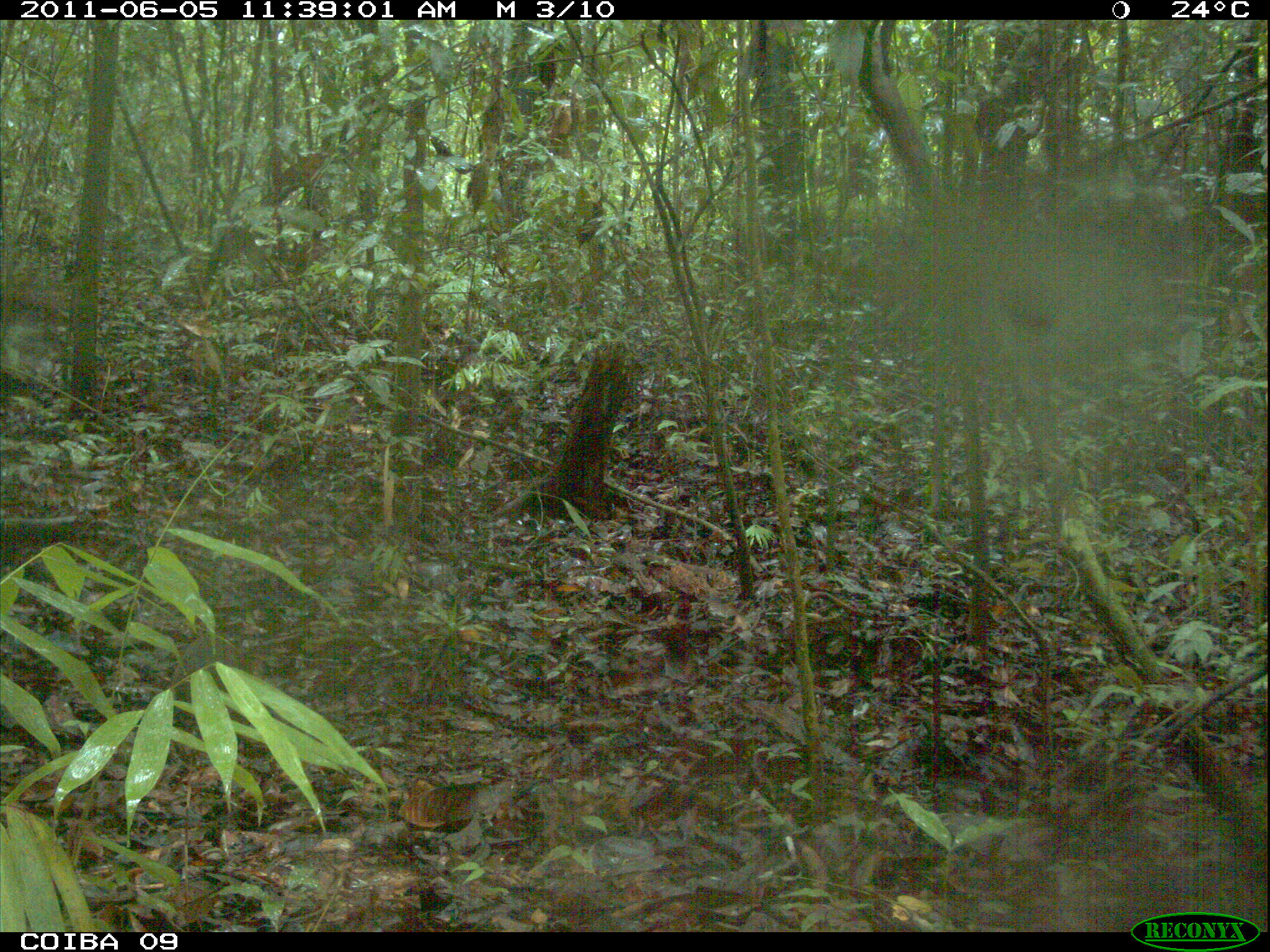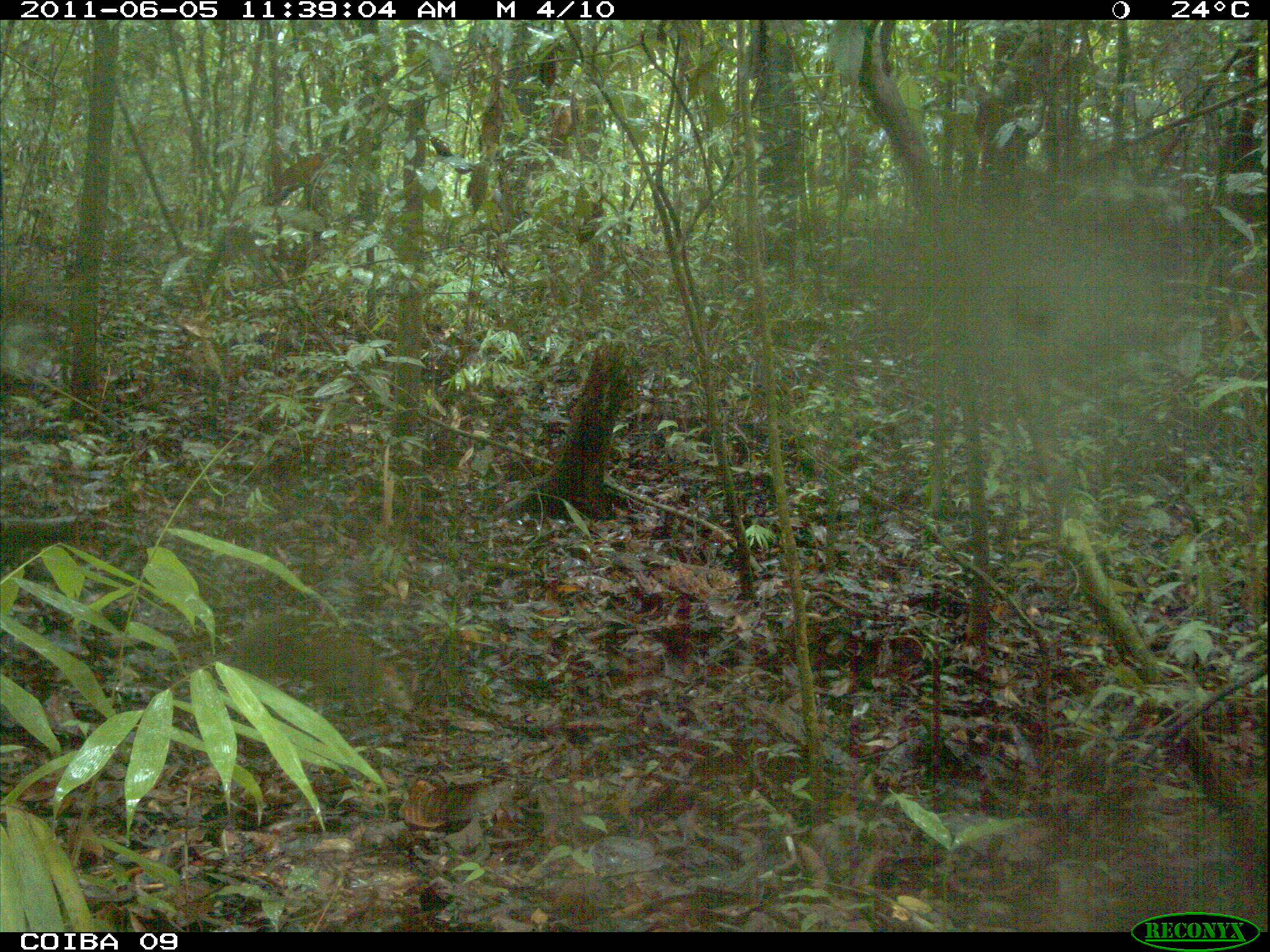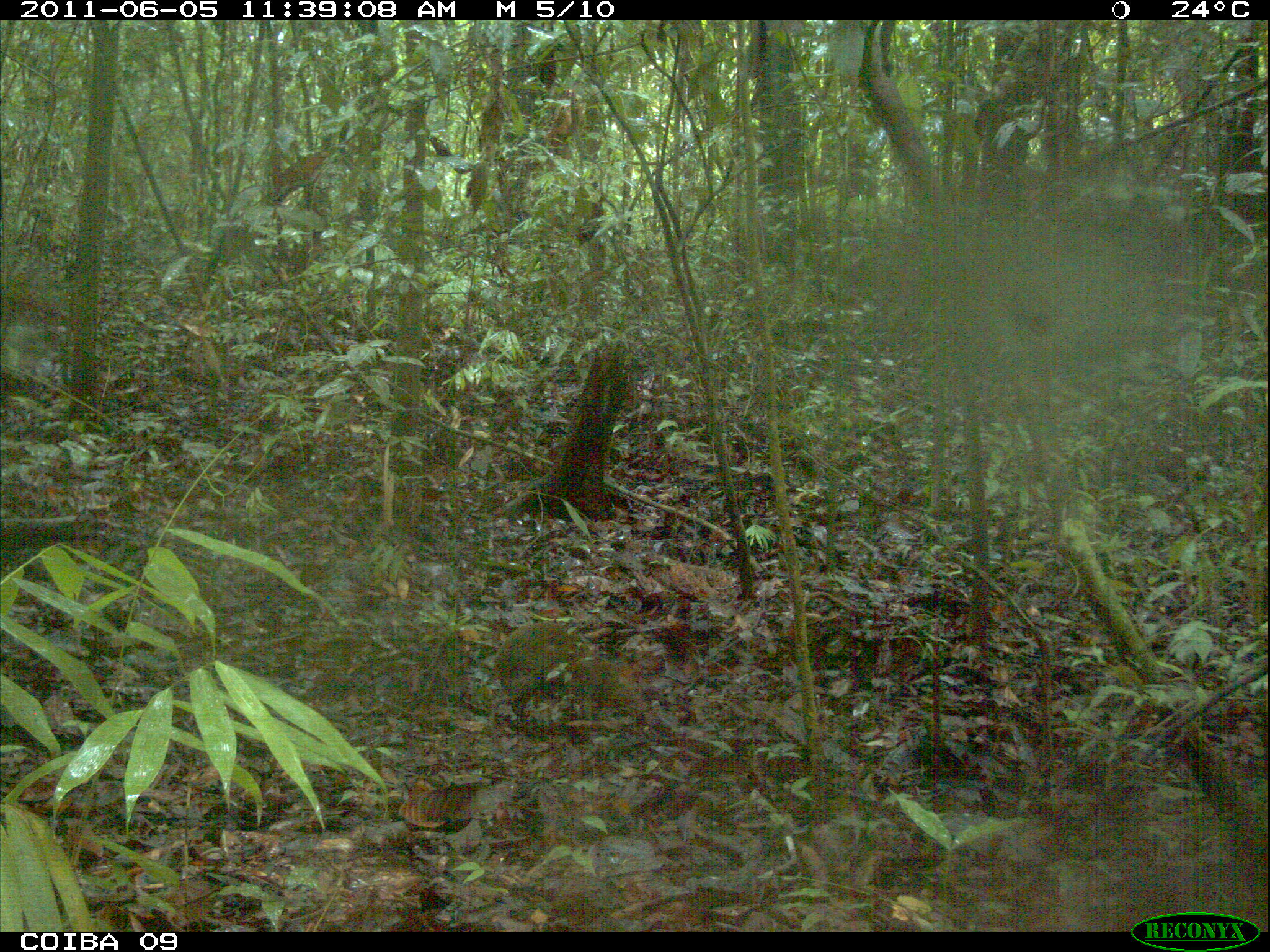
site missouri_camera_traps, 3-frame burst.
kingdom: Animalia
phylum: Chordata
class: Mammalia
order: Rodentia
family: Dasyproctidae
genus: Dasyprocta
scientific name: Dasyprocta coibae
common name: coiban agouti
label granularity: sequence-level